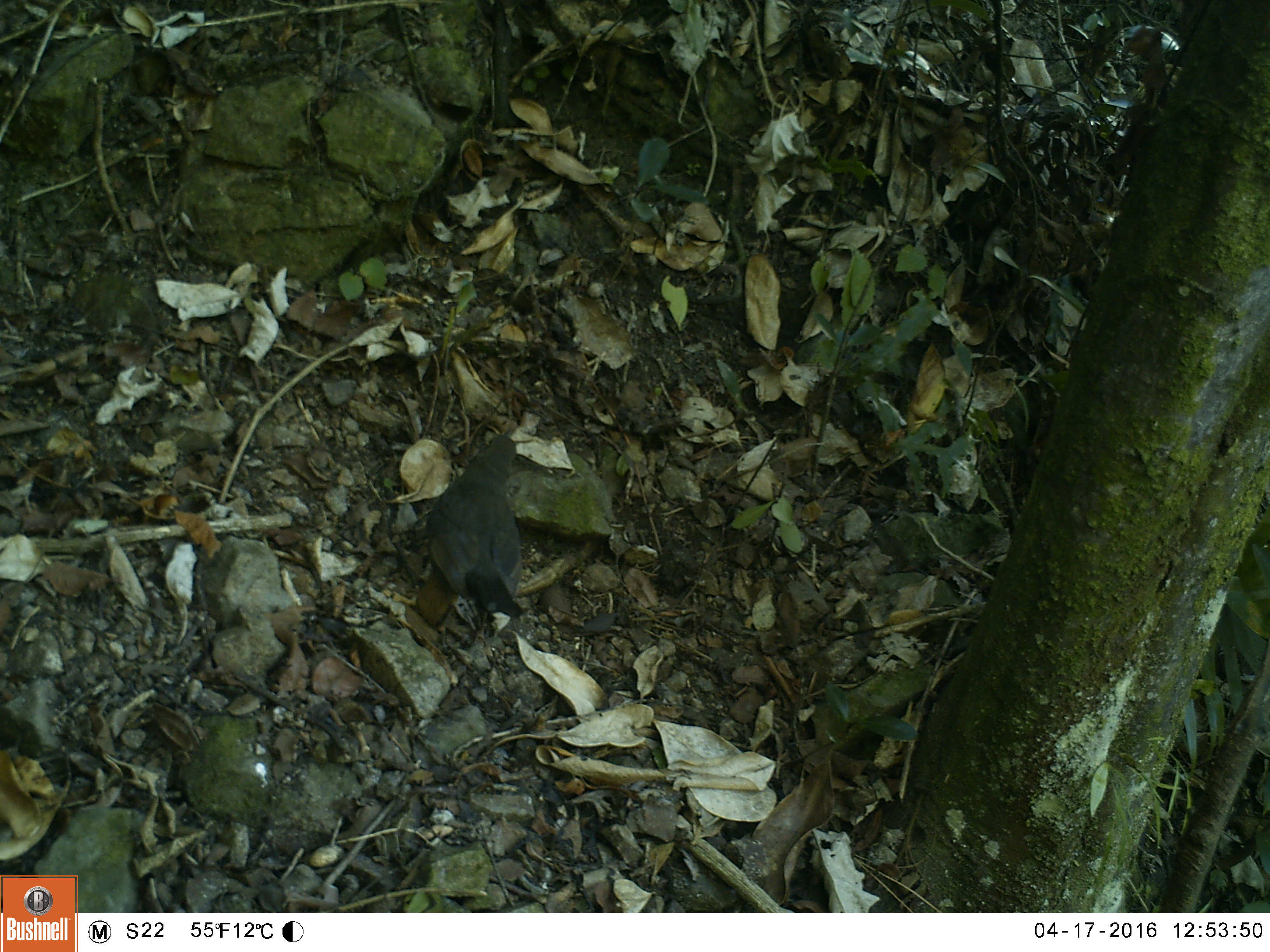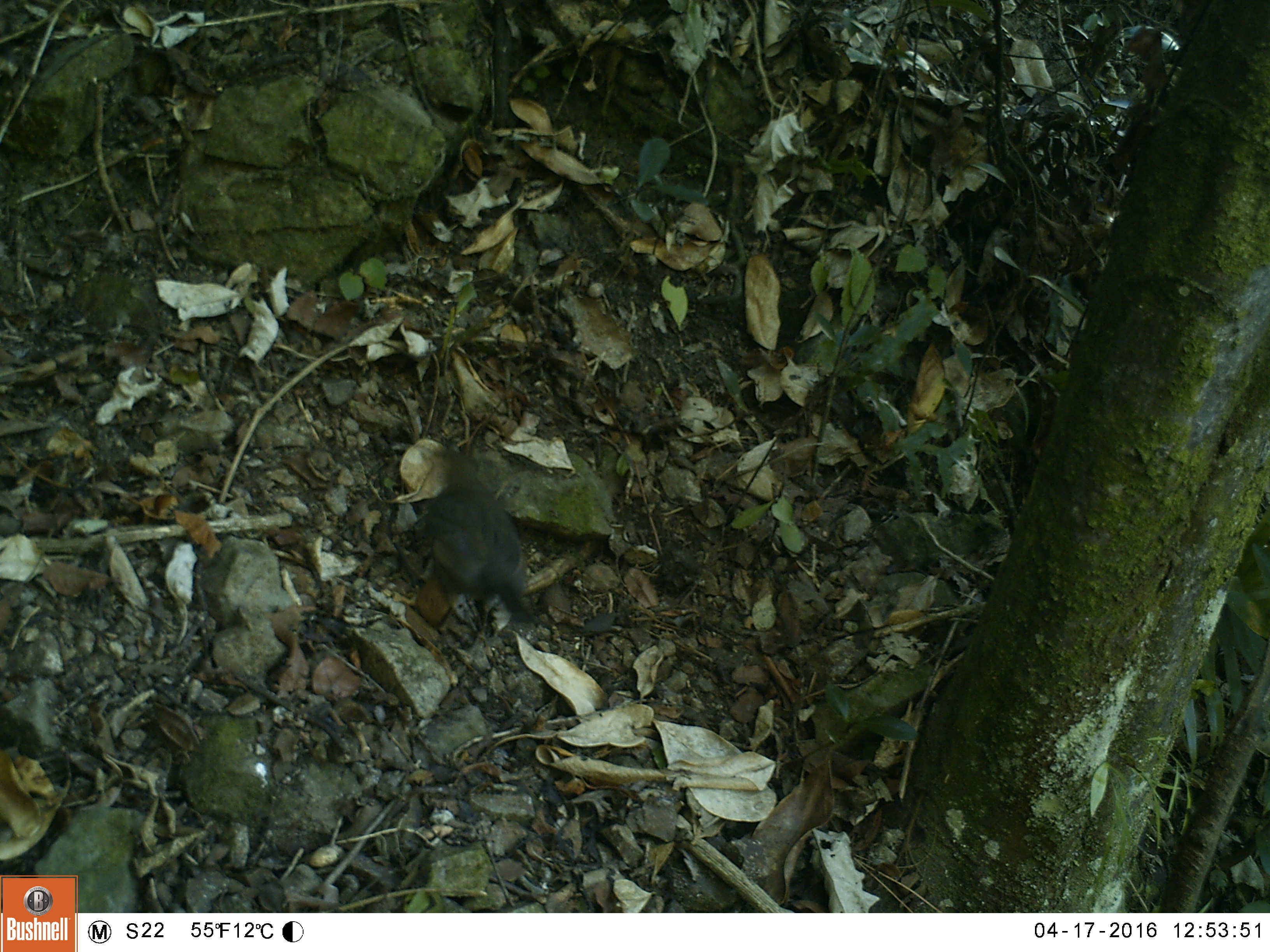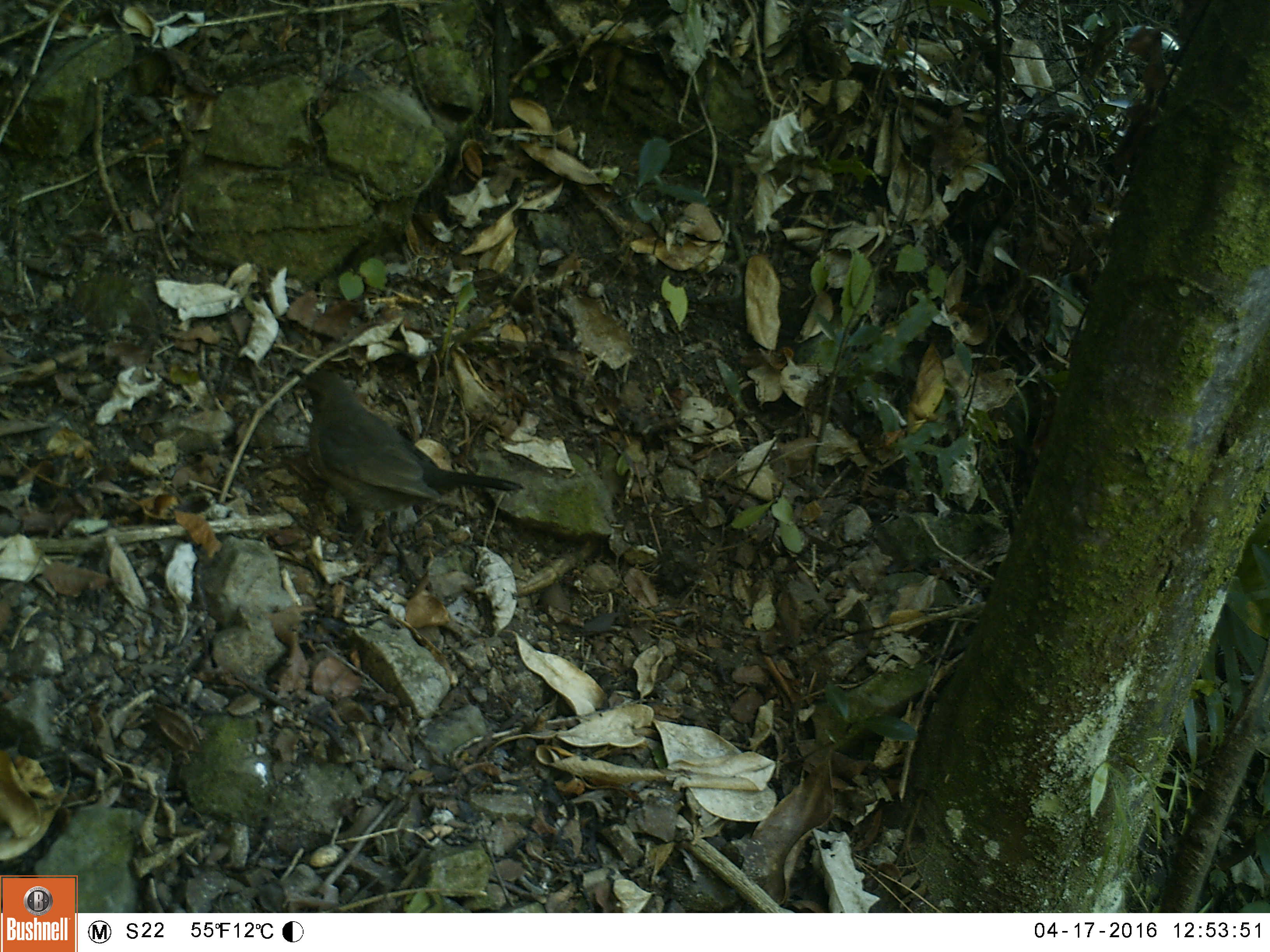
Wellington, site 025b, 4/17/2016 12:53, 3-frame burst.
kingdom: Animalia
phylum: Chordata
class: Aves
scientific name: Aves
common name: bird